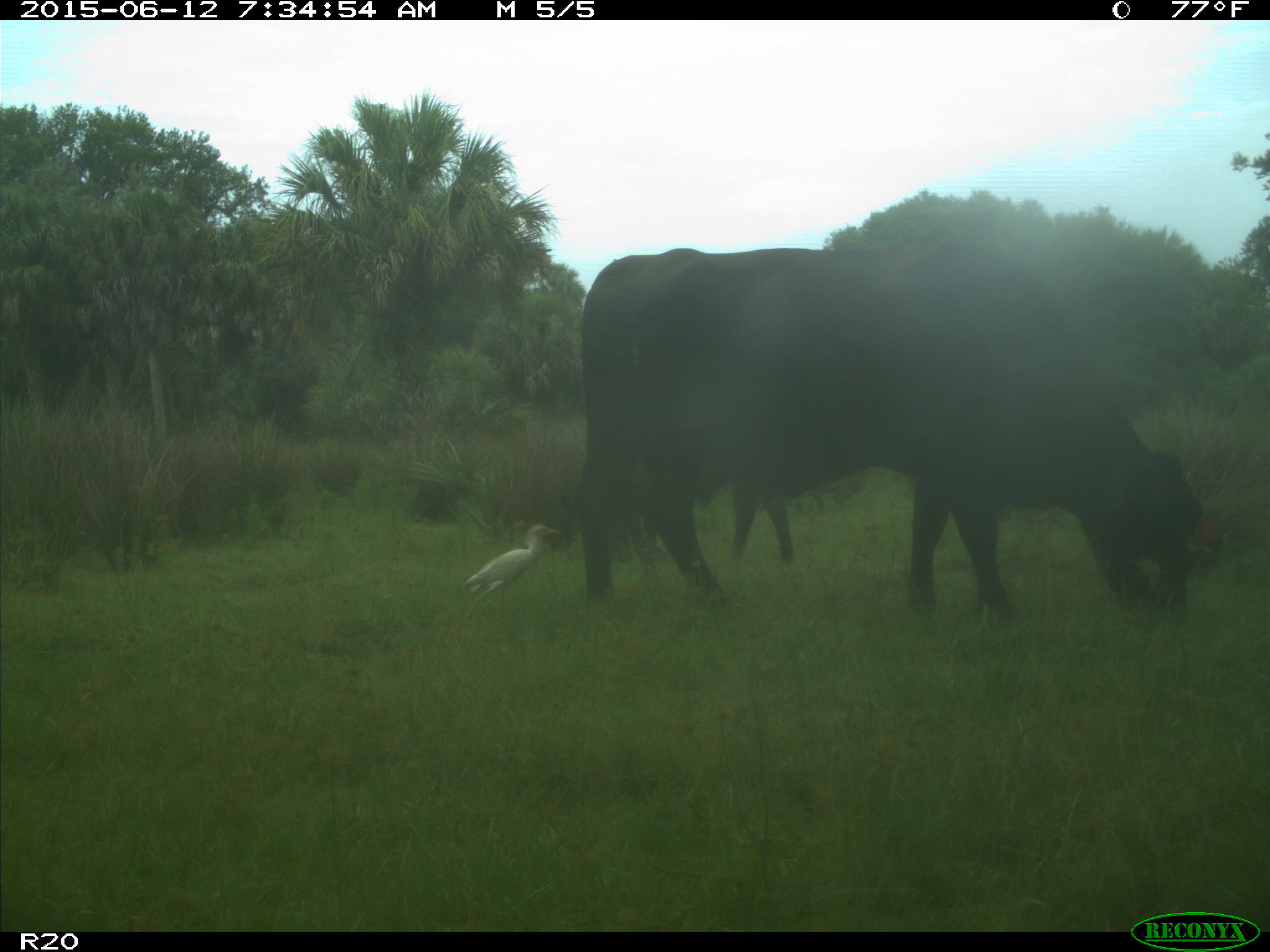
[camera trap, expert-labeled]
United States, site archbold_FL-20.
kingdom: Animalia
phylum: Chordata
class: Mammalia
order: Artiodactyla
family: Bovidae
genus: Bos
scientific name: Bos taurus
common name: domestic cow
Bos taurus (domestic cow).